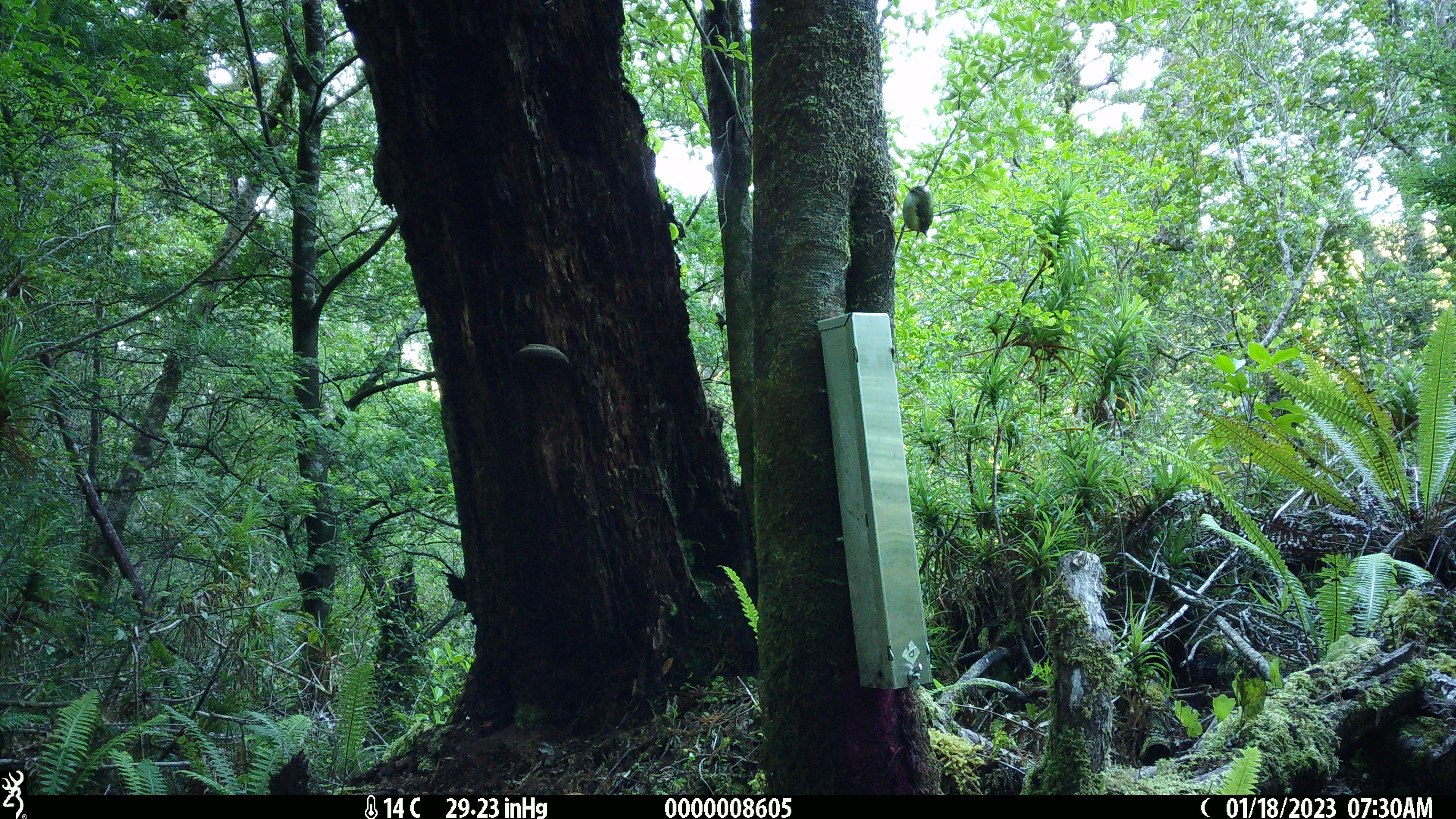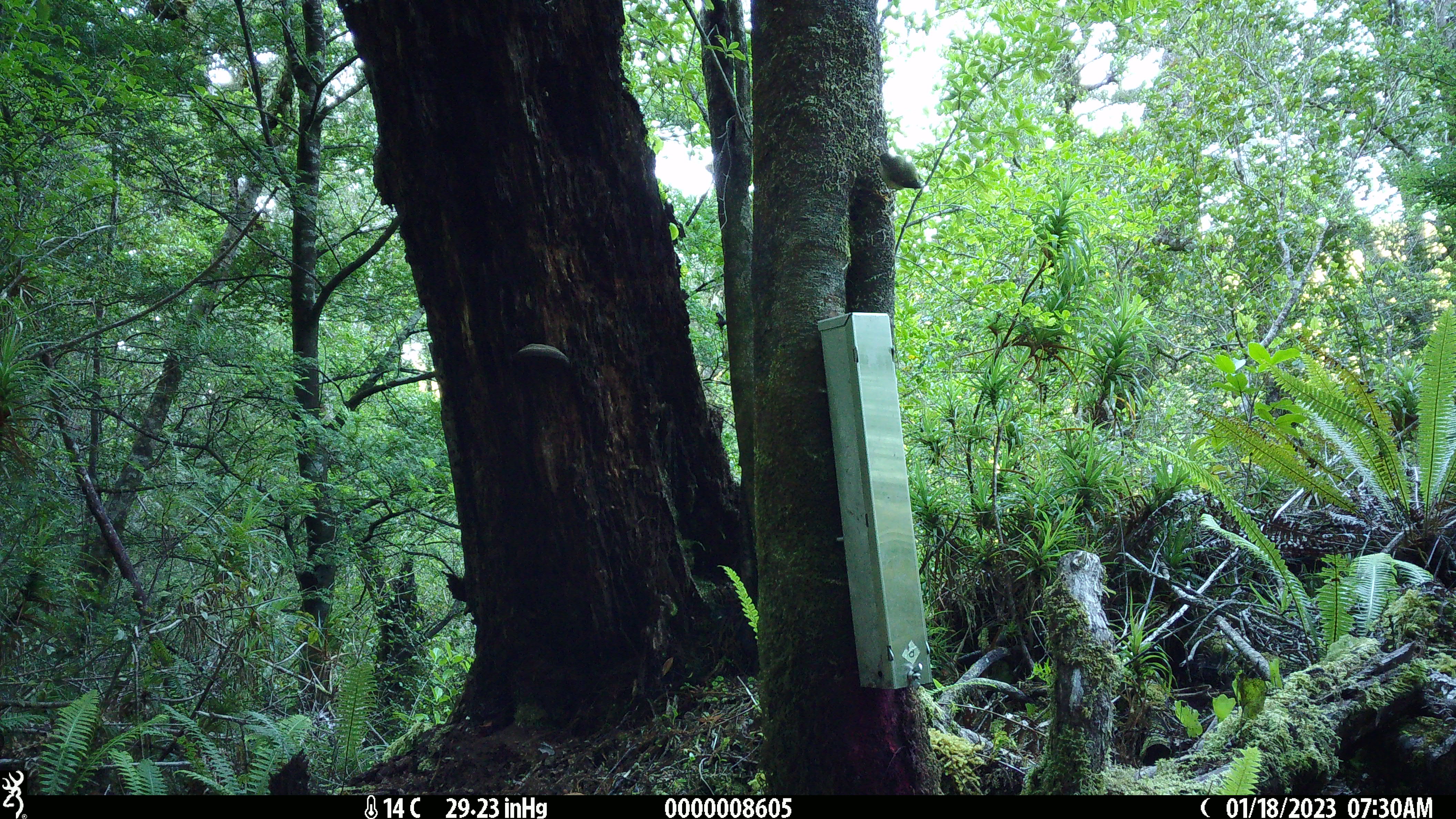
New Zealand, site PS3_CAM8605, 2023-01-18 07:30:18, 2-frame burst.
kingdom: Animalia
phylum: Chordata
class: Aves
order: Passeriformes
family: Acanthisittidae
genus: Acanthisitta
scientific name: Acanthisitta chloris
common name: rifleman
Rifleman (Acanthisitta chloris).